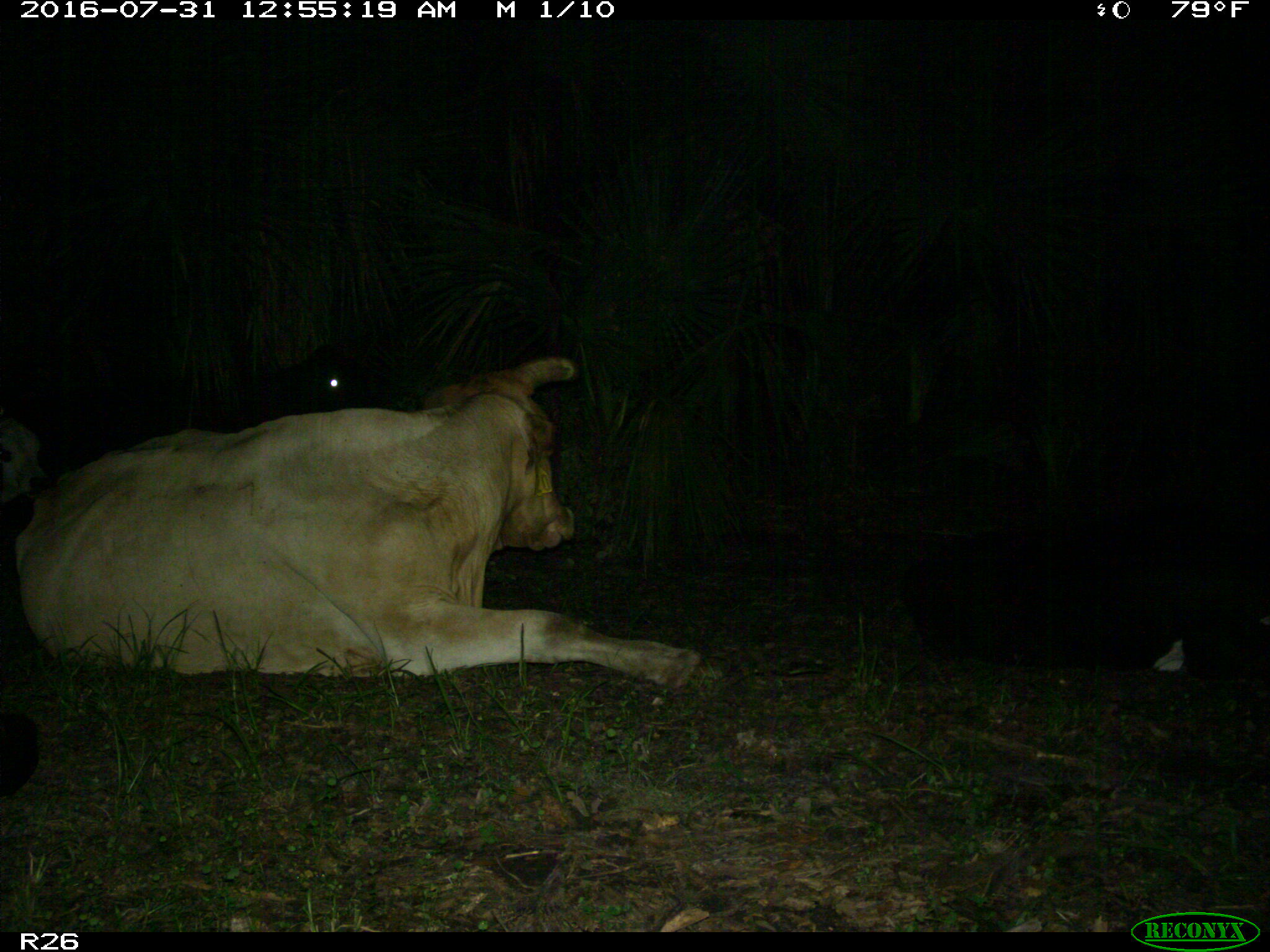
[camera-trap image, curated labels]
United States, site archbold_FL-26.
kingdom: Animalia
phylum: Chordata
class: Mammalia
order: Artiodactyla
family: Bovidae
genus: Bos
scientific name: Bos taurus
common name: domestic cow